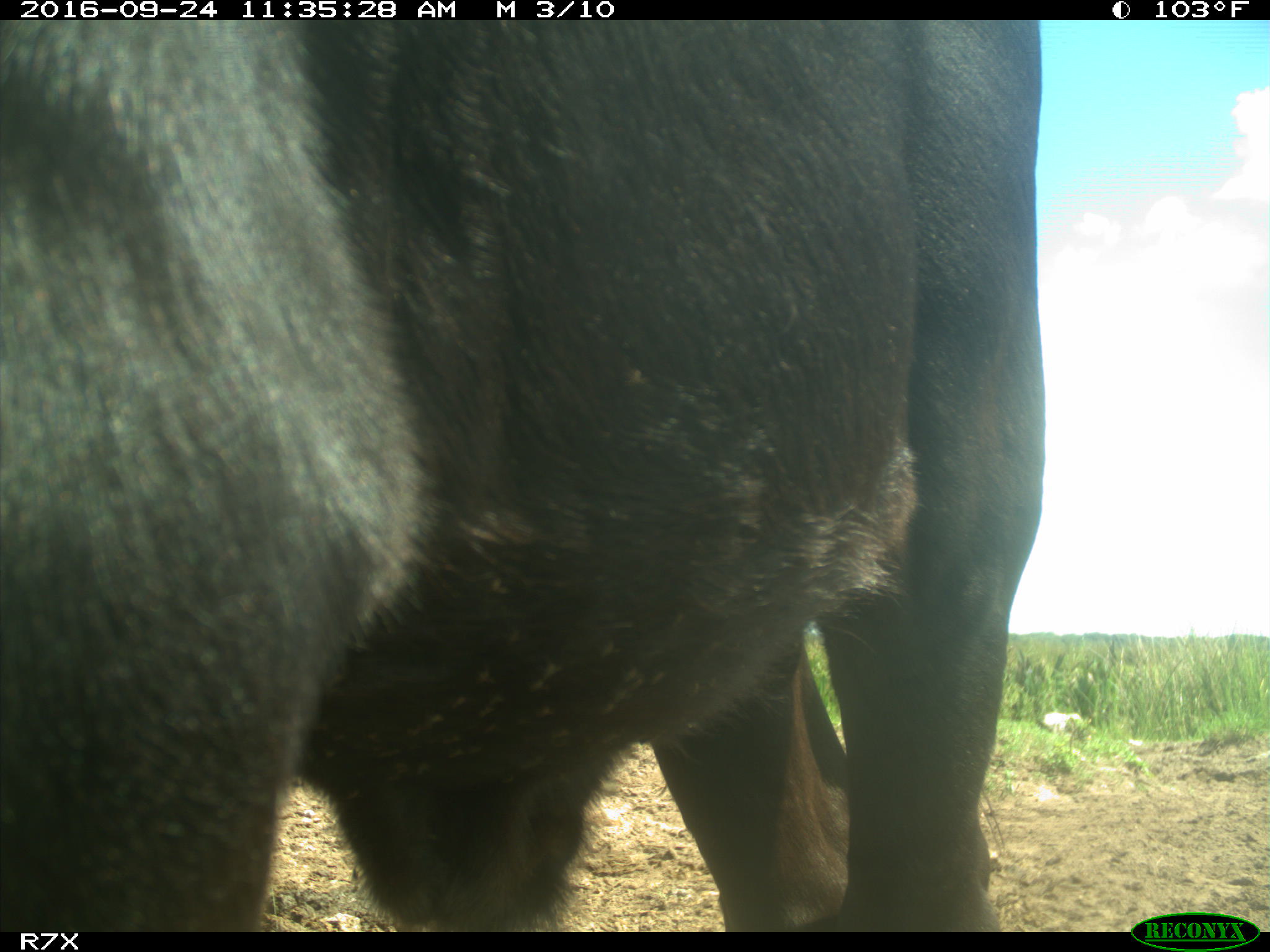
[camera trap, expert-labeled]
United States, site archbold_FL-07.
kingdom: Animalia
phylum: Chordata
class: Mammalia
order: Artiodactyla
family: Bovidae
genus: Bos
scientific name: Bos taurus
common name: domestic cow